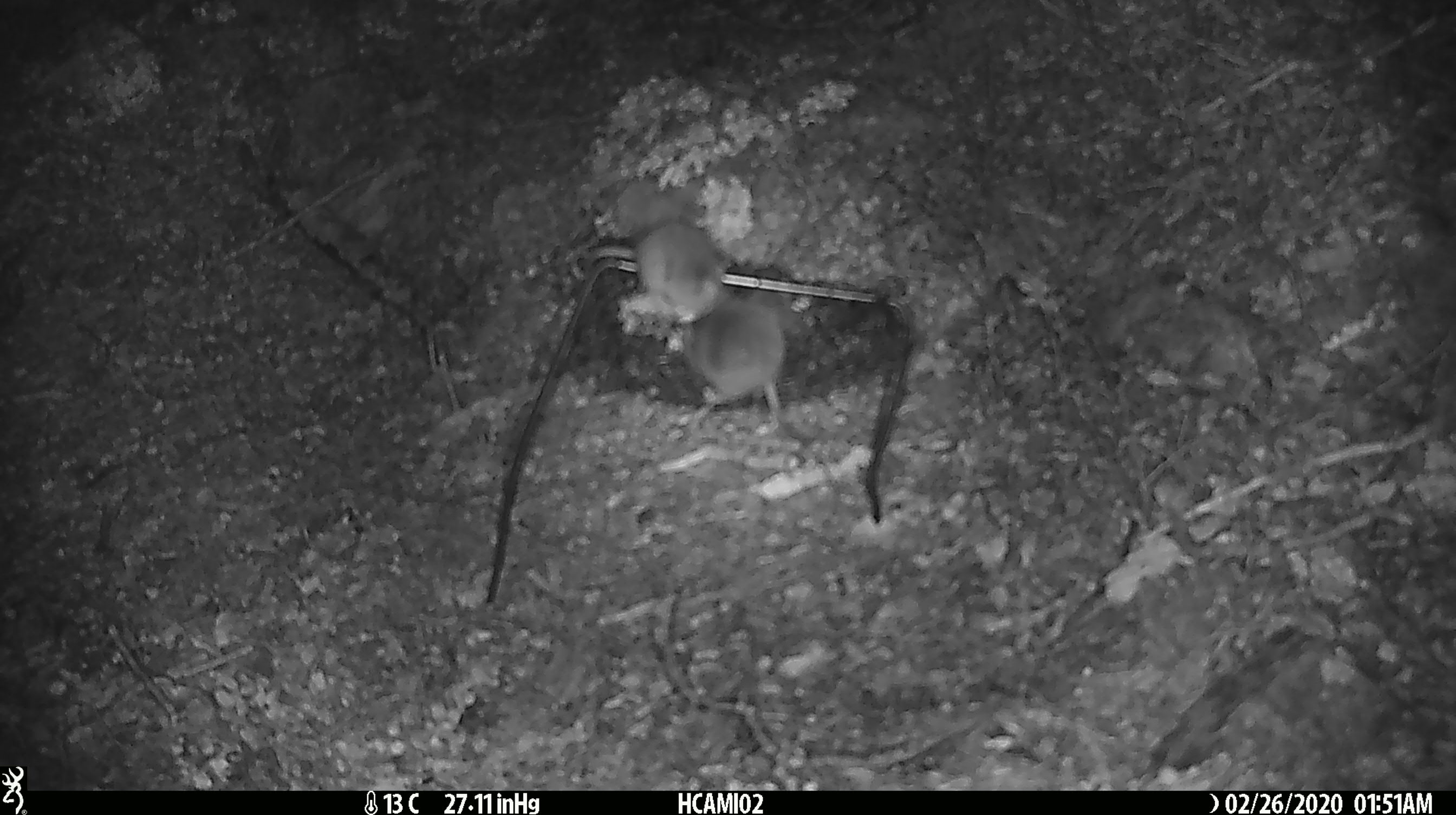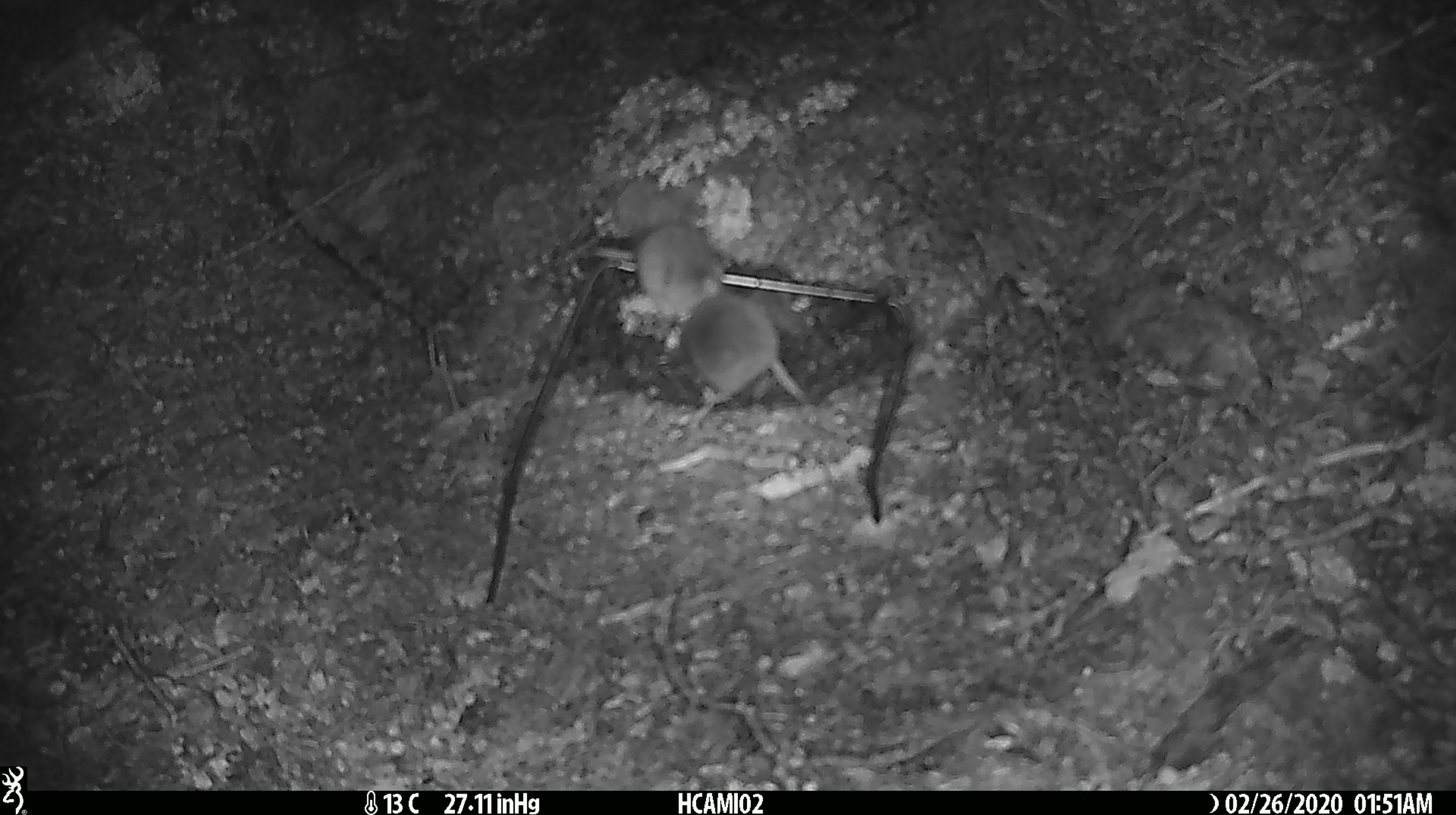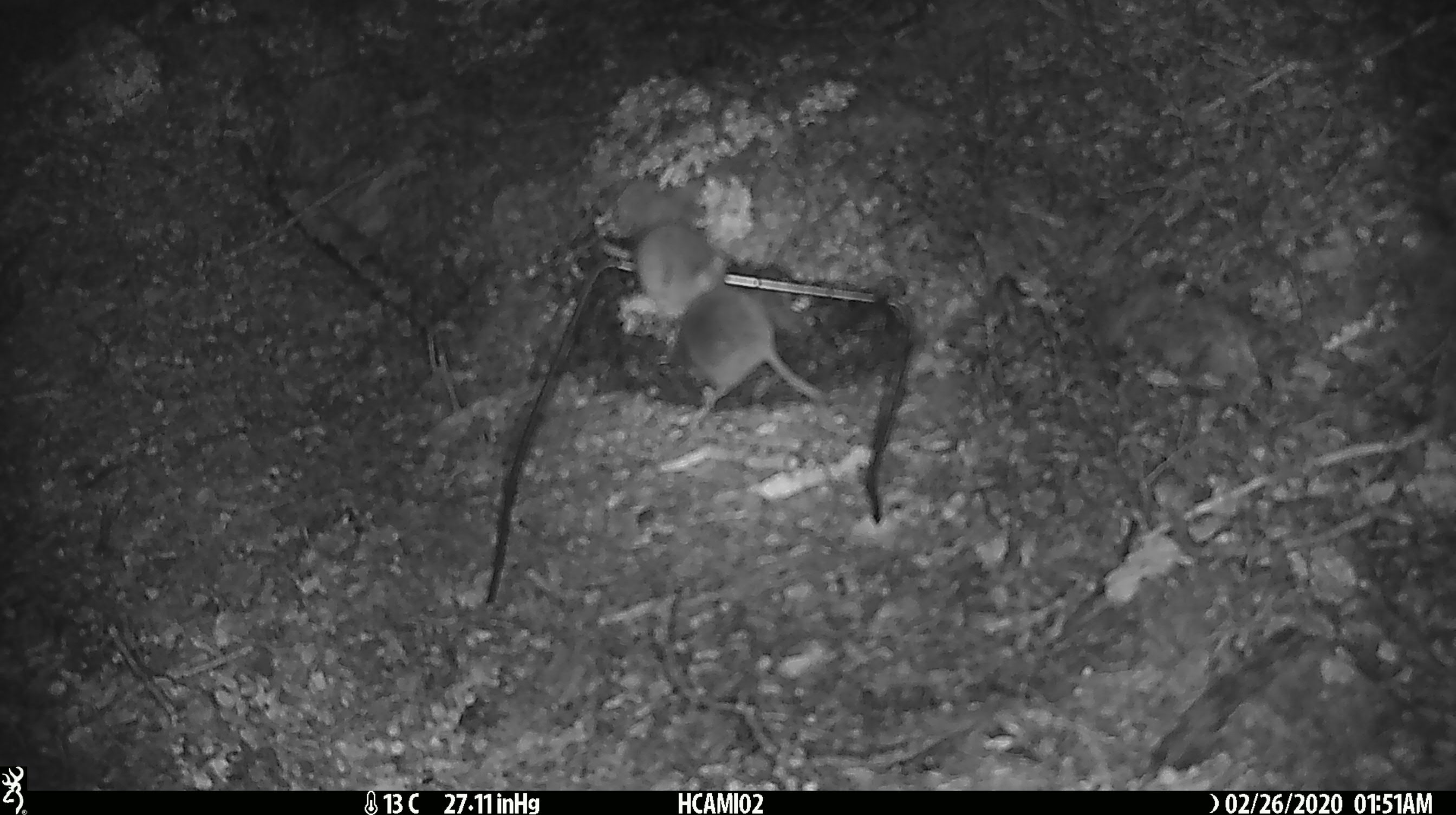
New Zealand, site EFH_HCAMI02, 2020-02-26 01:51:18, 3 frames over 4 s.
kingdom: Animalia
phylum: Chordata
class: Mammalia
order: Rodentia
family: Muridae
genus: Mus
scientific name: Mus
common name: mouse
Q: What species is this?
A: Mouse (Mus).